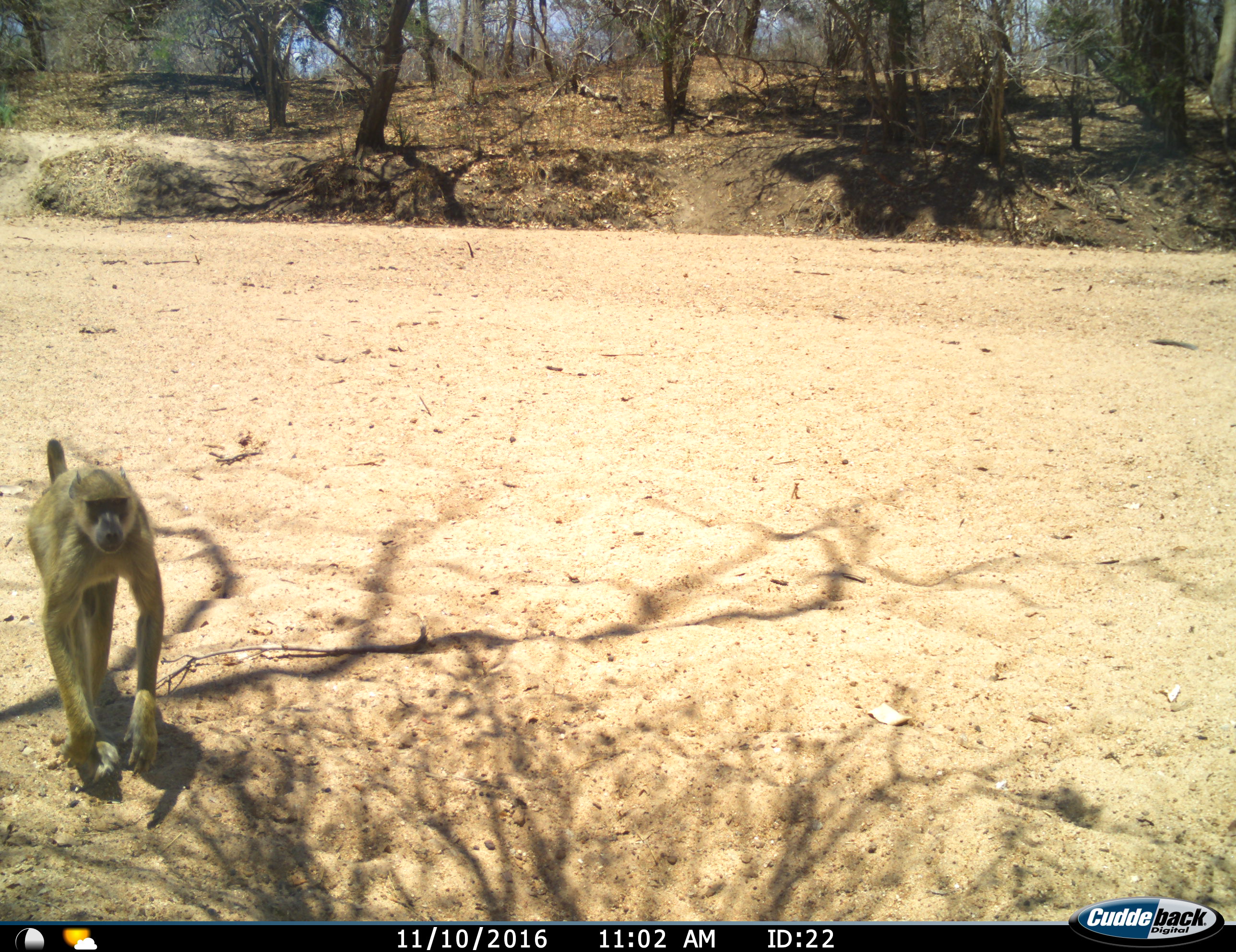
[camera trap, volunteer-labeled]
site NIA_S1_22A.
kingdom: Animalia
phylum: Chordata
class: Mammalia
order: Primates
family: Cercopithecidae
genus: Papio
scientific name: Papio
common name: baboon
Baboon (Papio), count 1. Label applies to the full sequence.